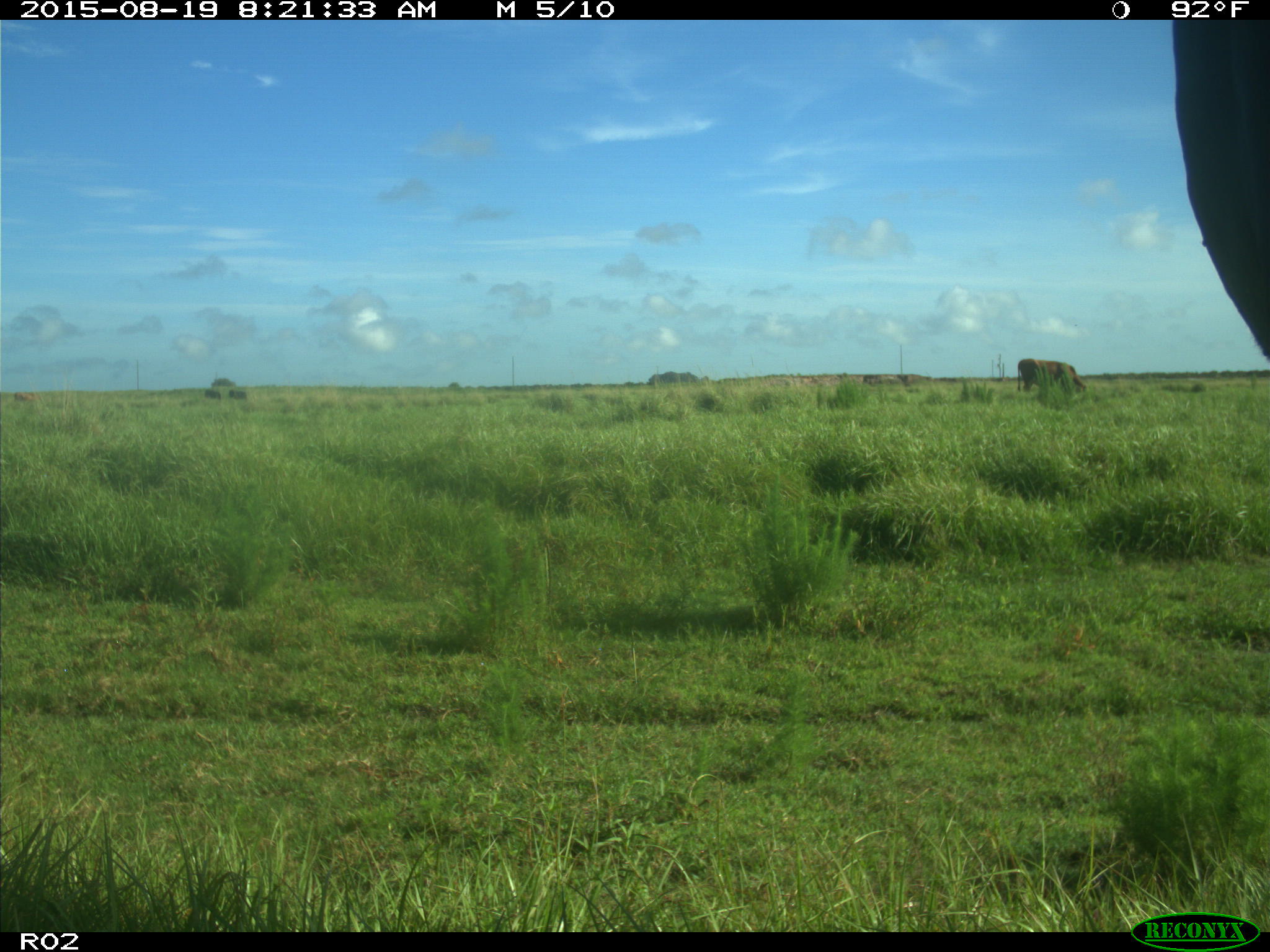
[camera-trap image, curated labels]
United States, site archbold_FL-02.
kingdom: Animalia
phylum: Chordata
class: Mammalia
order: Artiodactyla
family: Bovidae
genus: Bos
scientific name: Bos taurus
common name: domestic cow